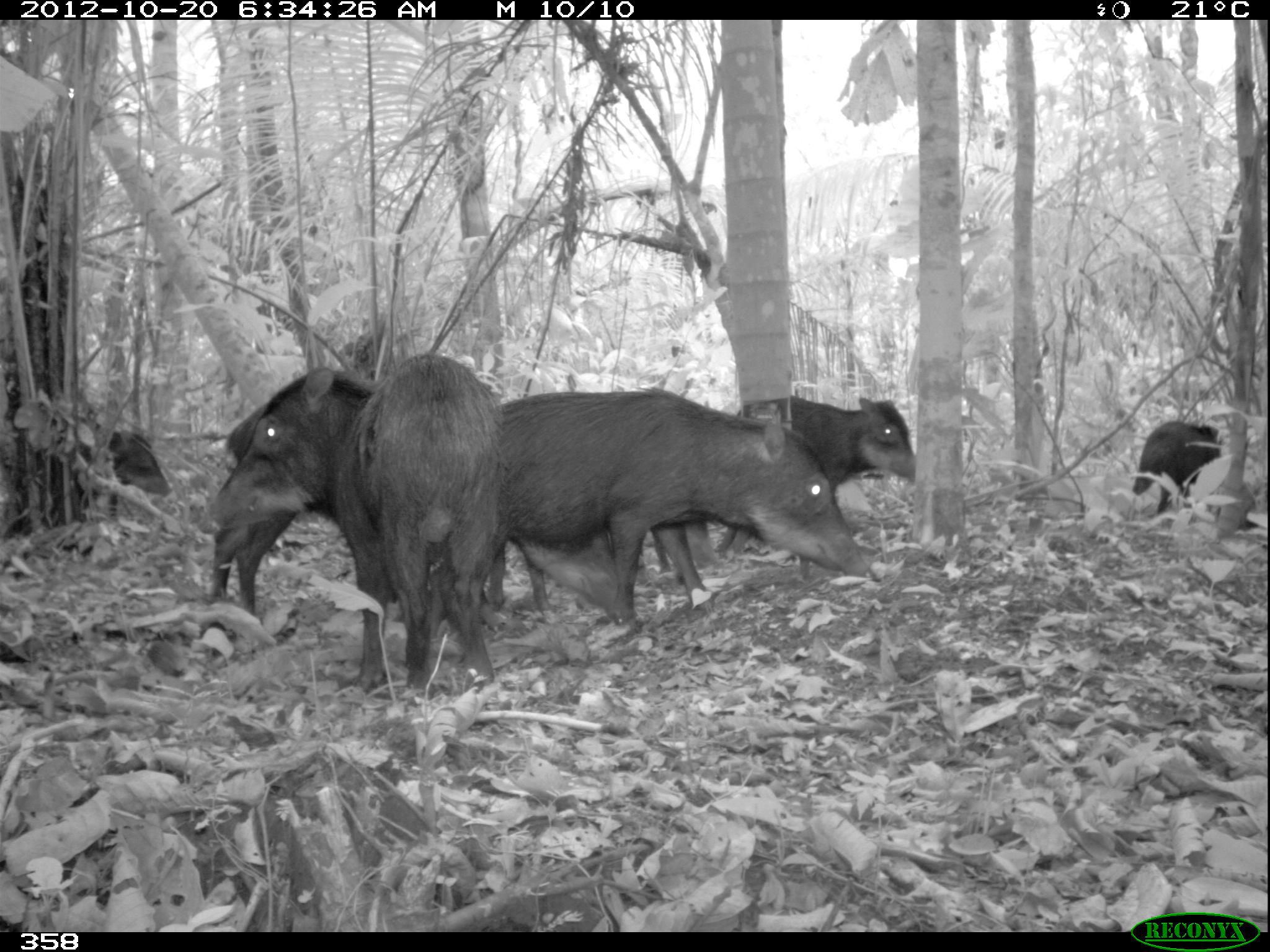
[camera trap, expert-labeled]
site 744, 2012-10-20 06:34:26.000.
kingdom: Animalia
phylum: Chordata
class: Mammalia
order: Artiodactyla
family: Tayassuidae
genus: Tayassu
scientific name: Tayassu pecari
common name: white-lipped peccary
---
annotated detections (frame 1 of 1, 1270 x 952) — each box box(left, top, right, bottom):
tayassu pecari: box(205, 351, 503, 693); box(497, 387, 869, 627); box(201, 398, 399, 633); box(713, 396, 914, 556); box(488, 518, 635, 640); box(79, 427, 171, 520); box(1133, 420, 1222, 513); box(649, 517, 759, 576)